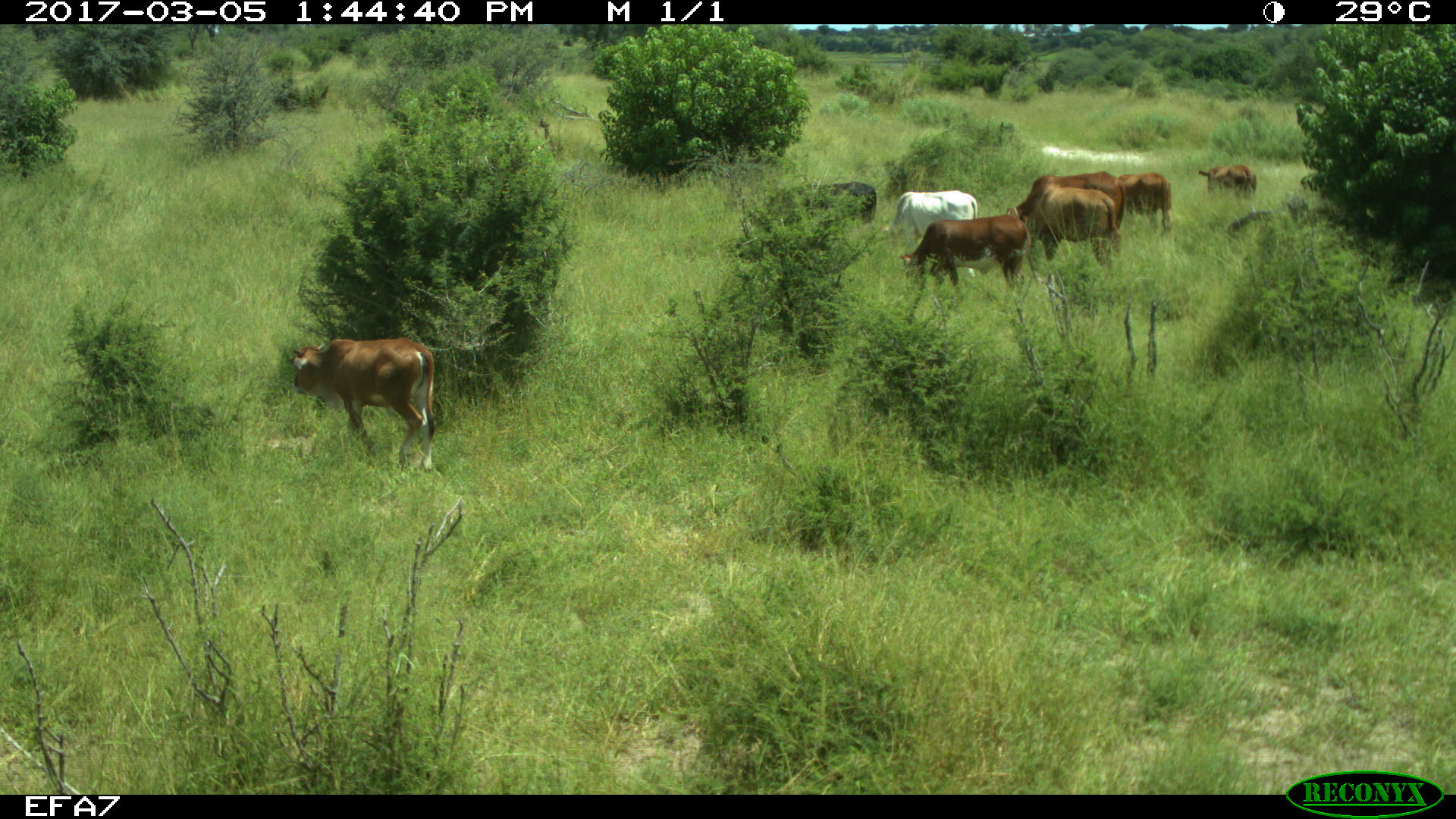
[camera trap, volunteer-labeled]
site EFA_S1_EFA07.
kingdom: Animalia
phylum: Chordata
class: Mammalia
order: Artiodactyla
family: Bovidae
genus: Bos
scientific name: Bos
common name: cattle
Cattle (Bos), count 8. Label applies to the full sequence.